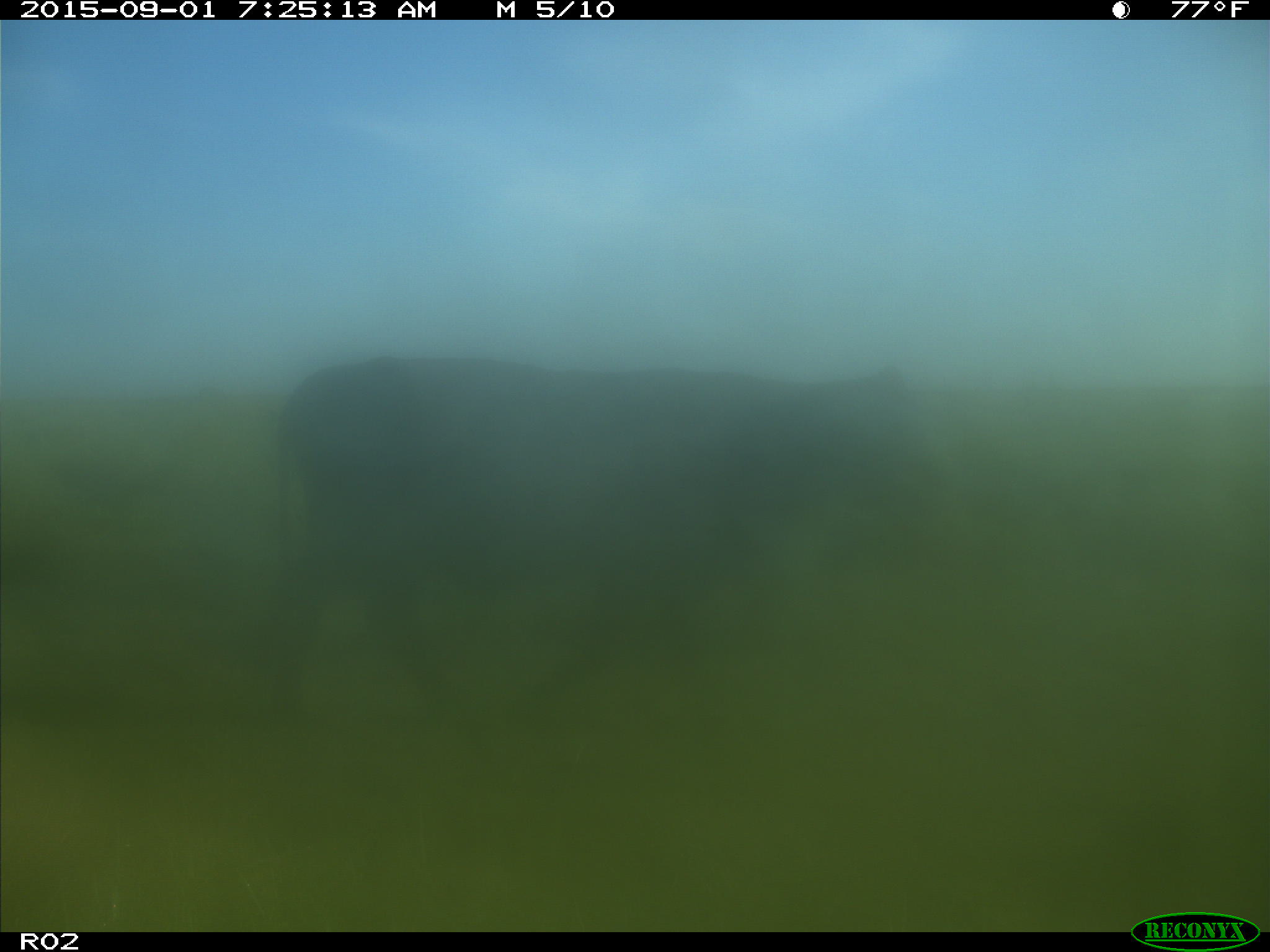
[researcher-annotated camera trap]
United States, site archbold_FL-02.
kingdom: Animalia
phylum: Chordata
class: Mammalia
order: Artiodactyla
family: Bovidae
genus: Bos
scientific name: Bos taurus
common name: domestic cow